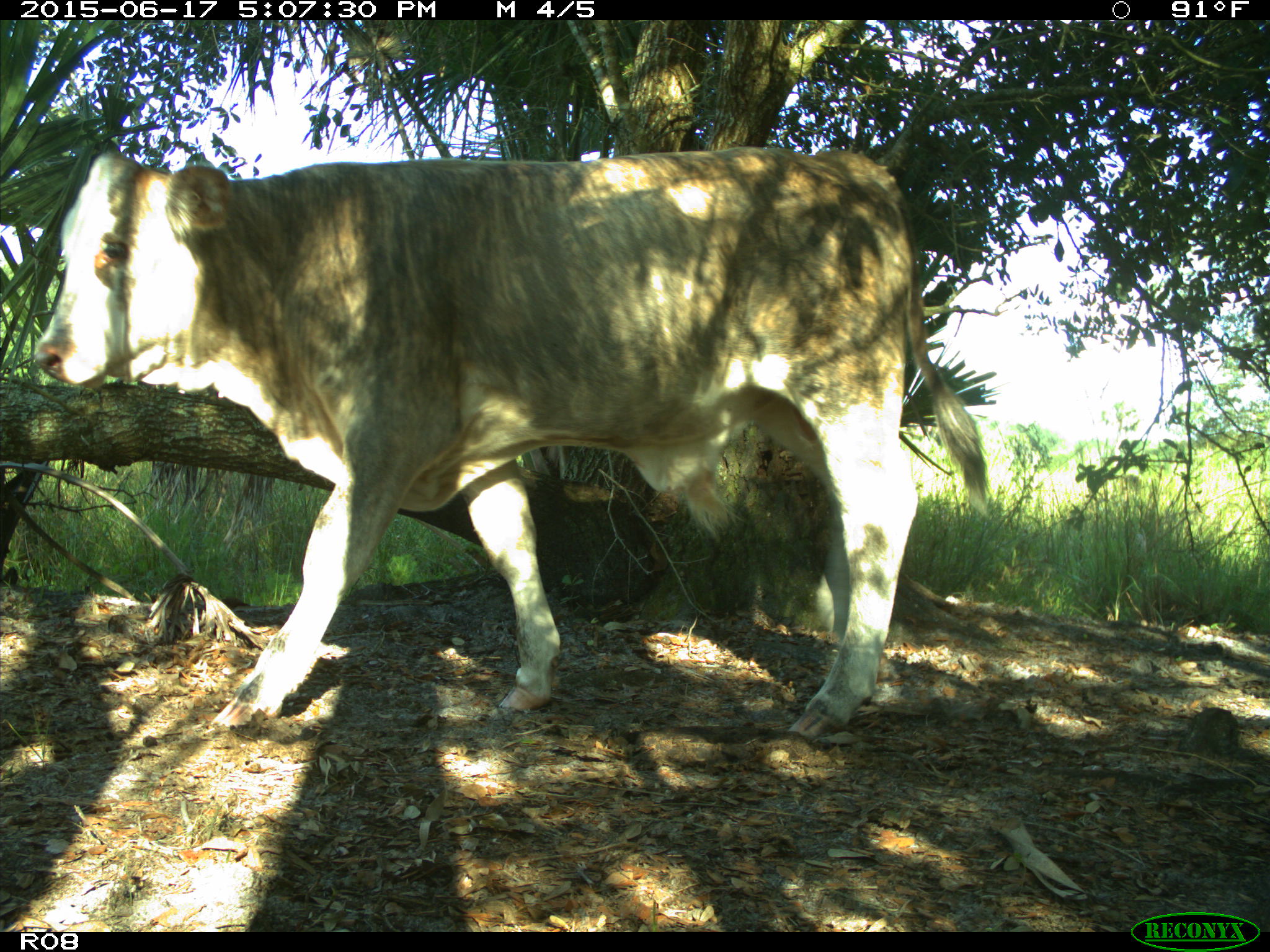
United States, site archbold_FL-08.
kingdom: Animalia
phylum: Chordata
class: Mammalia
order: Artiodactyla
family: Bovidae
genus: Bos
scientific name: Bos taurus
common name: domestic cow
Bos taurus (domestic cow).